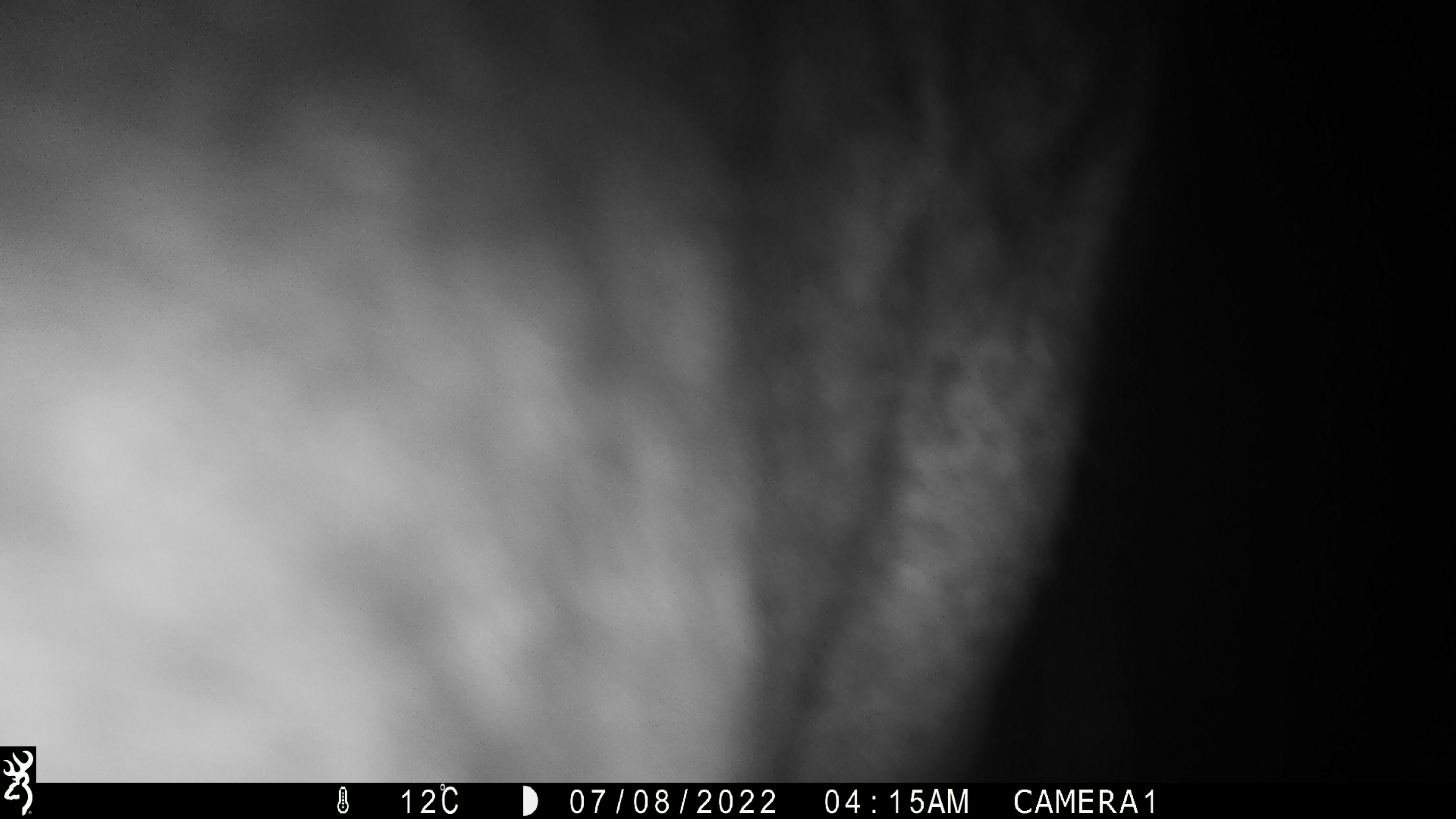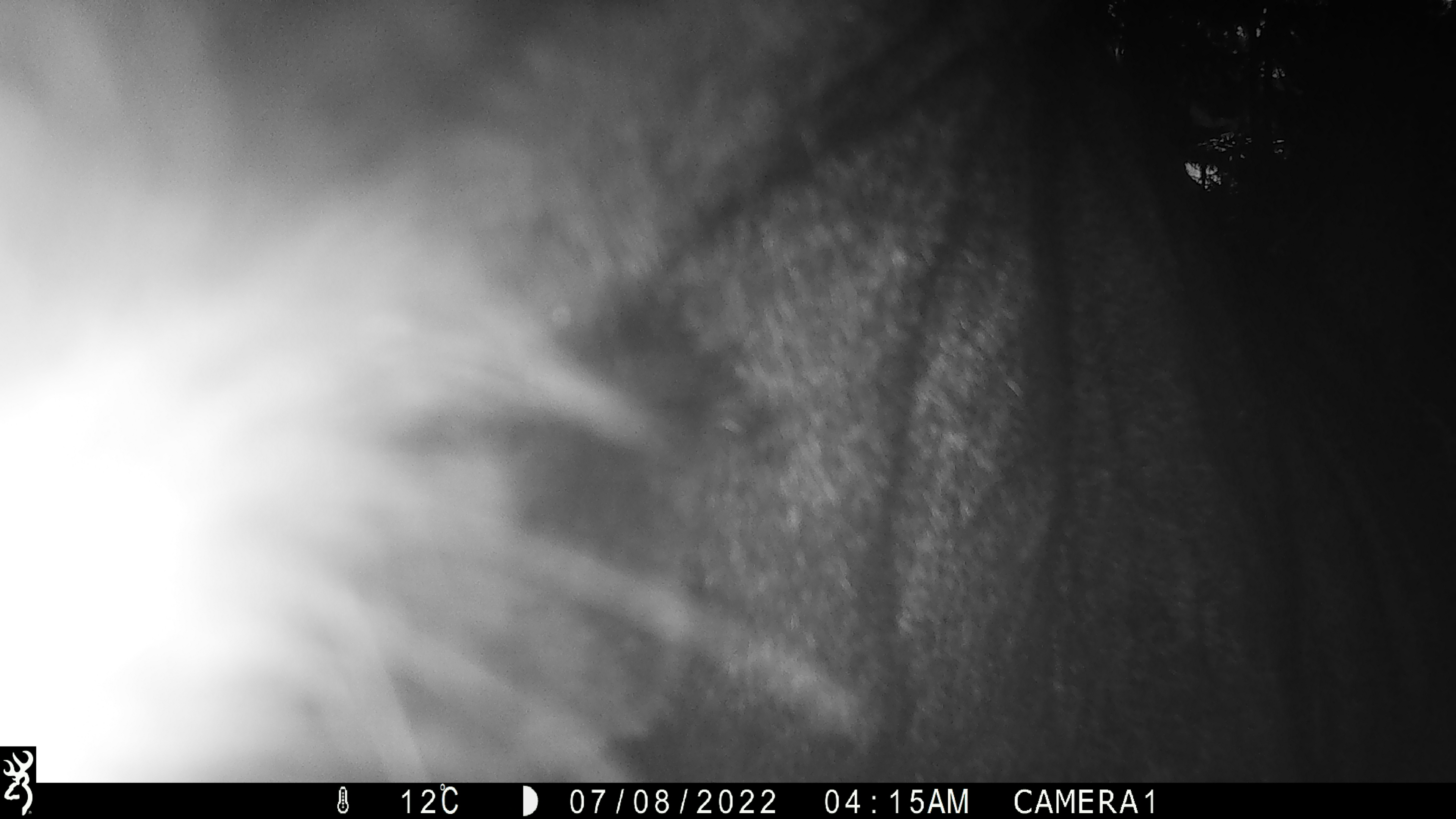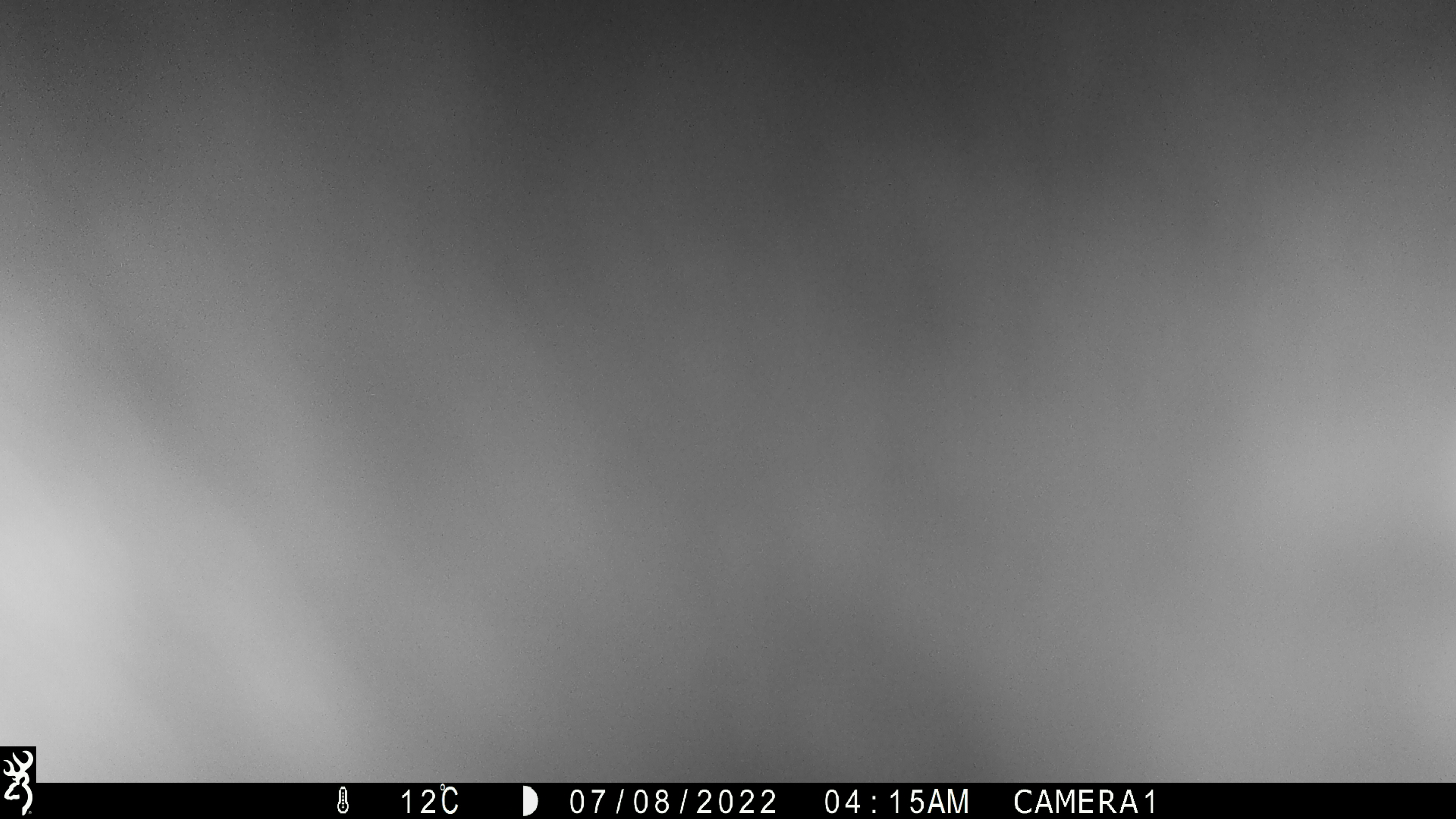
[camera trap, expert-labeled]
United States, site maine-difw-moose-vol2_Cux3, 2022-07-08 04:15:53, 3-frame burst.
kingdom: Animalia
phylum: Chordata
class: Mammalia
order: Artiodactyla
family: Cervidae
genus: Alces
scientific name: Alces alces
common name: moose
Moose (Alces alces).